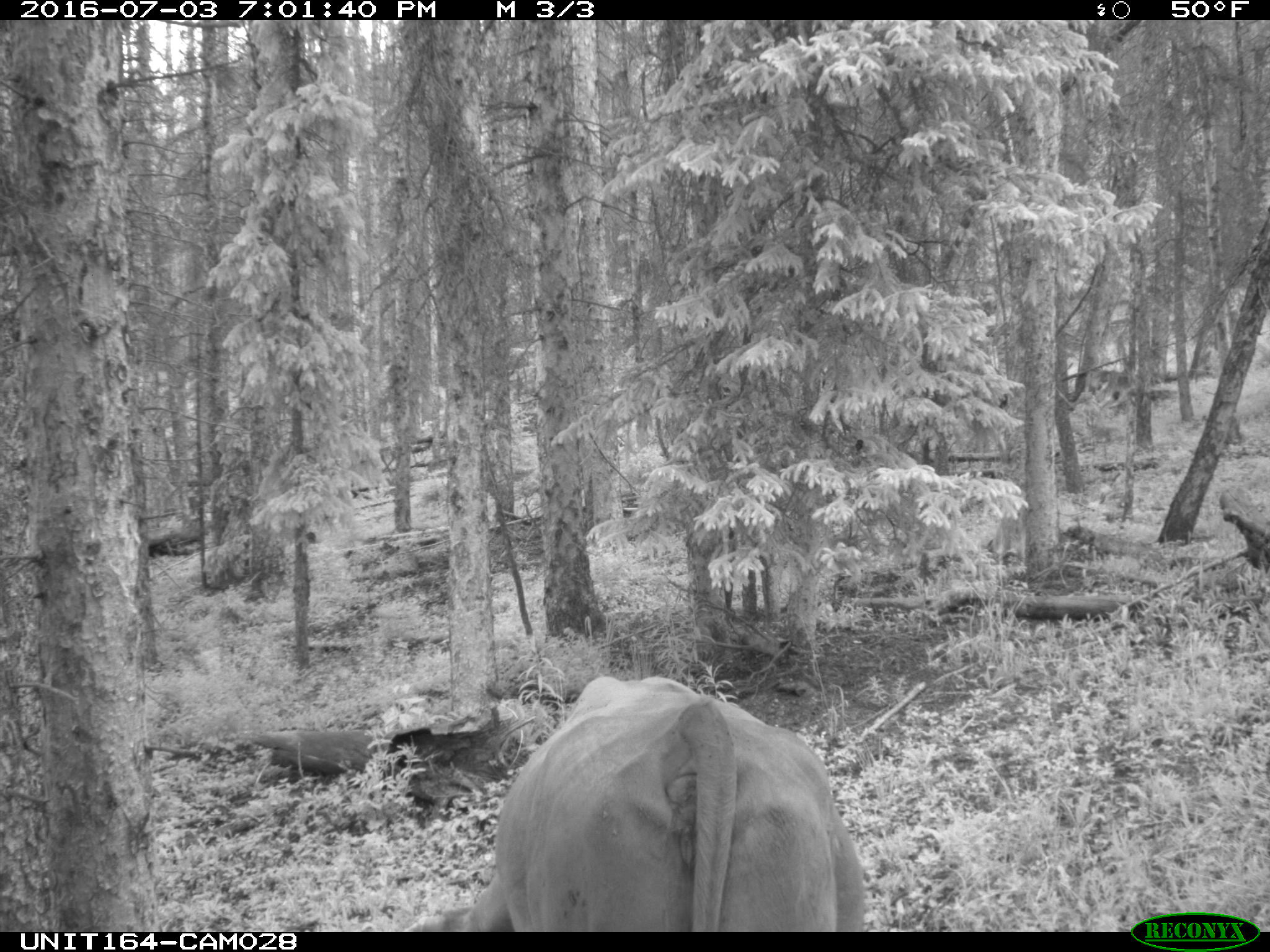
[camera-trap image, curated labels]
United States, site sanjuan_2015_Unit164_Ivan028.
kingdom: Animalia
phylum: Chordata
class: Mammalia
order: Artiodactyla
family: Bovidae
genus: Bos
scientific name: Bos taurus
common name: domestic cow